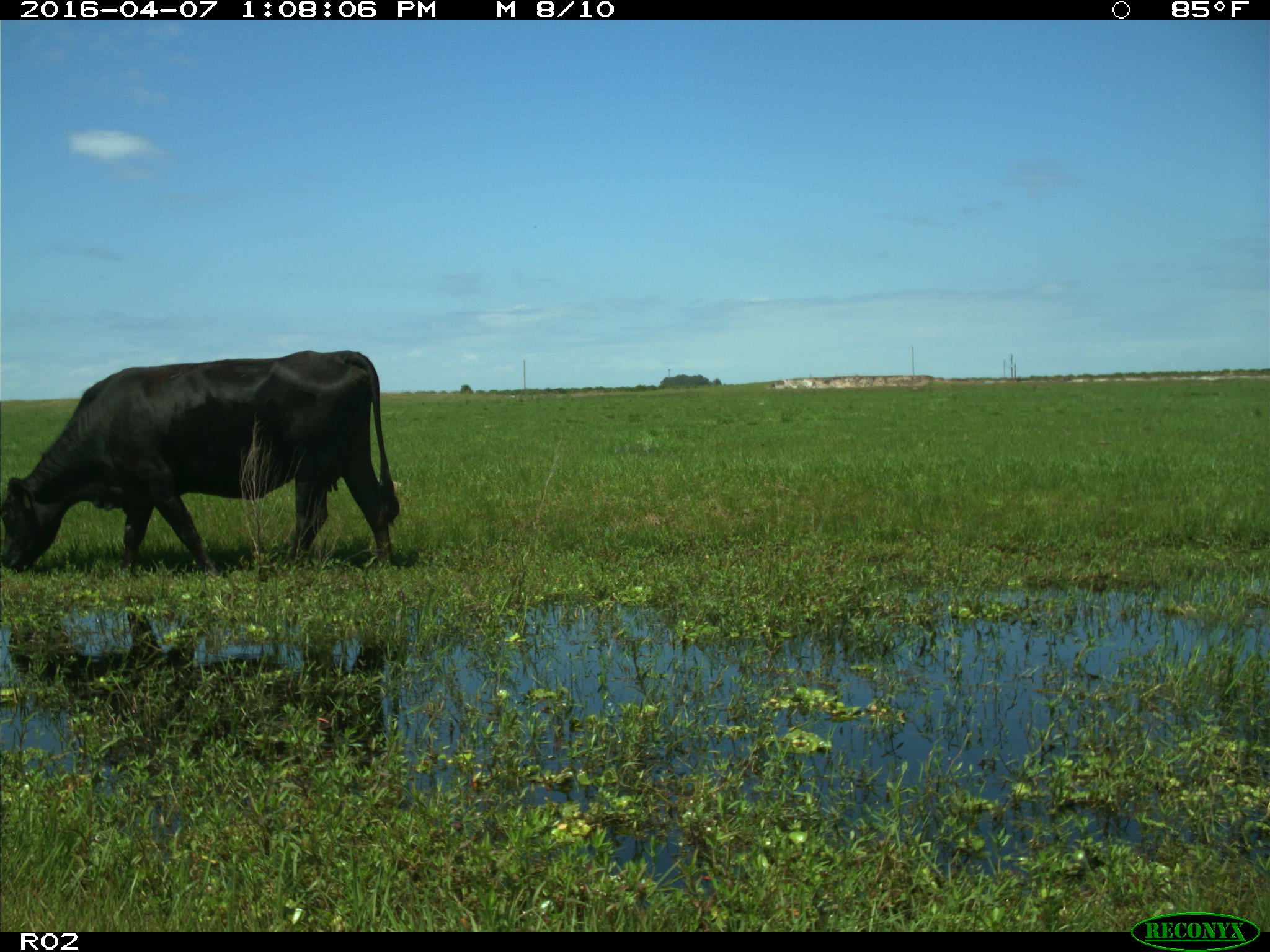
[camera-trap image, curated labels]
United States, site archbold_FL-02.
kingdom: Animalia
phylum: Chordata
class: Mammalia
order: Artiodactyla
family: Bovidae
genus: Bos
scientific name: Bos taurus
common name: domestic cow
Bos taurus (domestic cow).